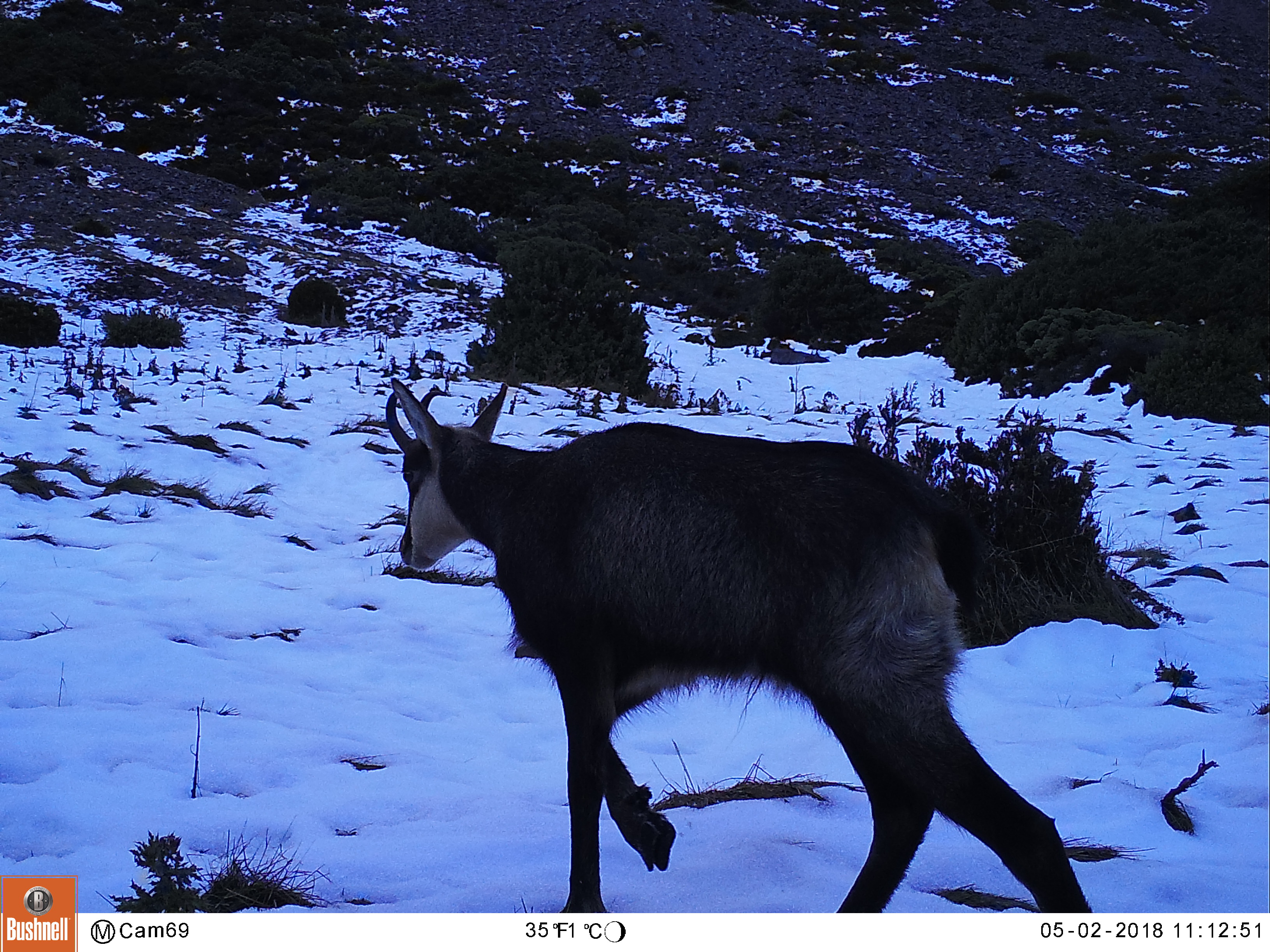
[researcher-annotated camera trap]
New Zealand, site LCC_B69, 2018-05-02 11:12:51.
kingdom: Animalia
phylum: Chordata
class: Mammalia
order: Artiodactyla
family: Bovidae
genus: Rupicapra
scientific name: Rupicapra rupicapra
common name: alpine chamois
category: chamois